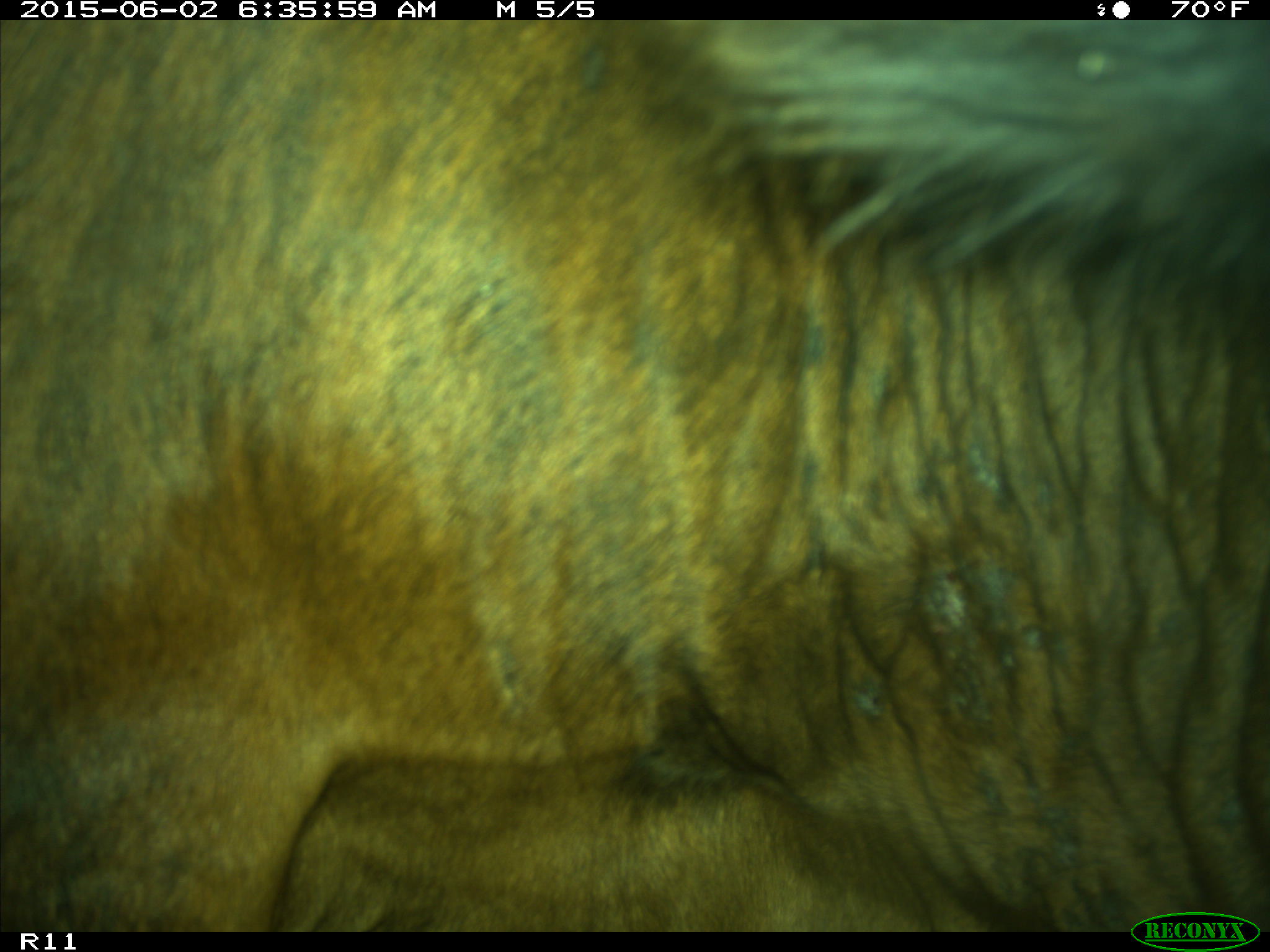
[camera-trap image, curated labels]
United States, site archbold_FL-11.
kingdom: Animalia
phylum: Chordata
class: Mammalia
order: Artiodactyla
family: Bovidae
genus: Bos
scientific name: Bos taurus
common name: domestic cow